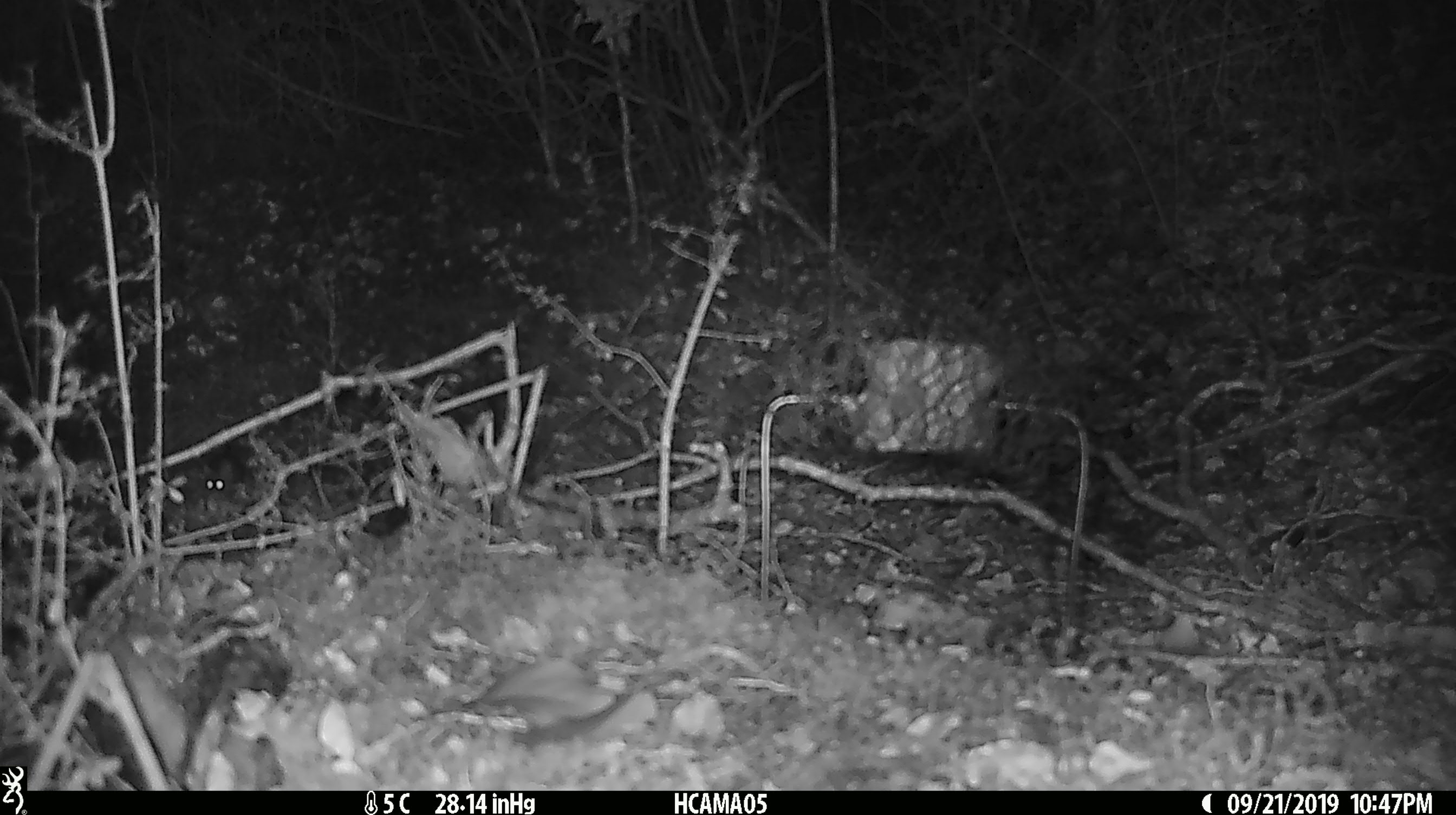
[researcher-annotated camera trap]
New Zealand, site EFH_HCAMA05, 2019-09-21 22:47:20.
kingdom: Animalia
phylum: Chordata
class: Mammalia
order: Rodentia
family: Muridae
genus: Mus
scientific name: Mus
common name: mouse